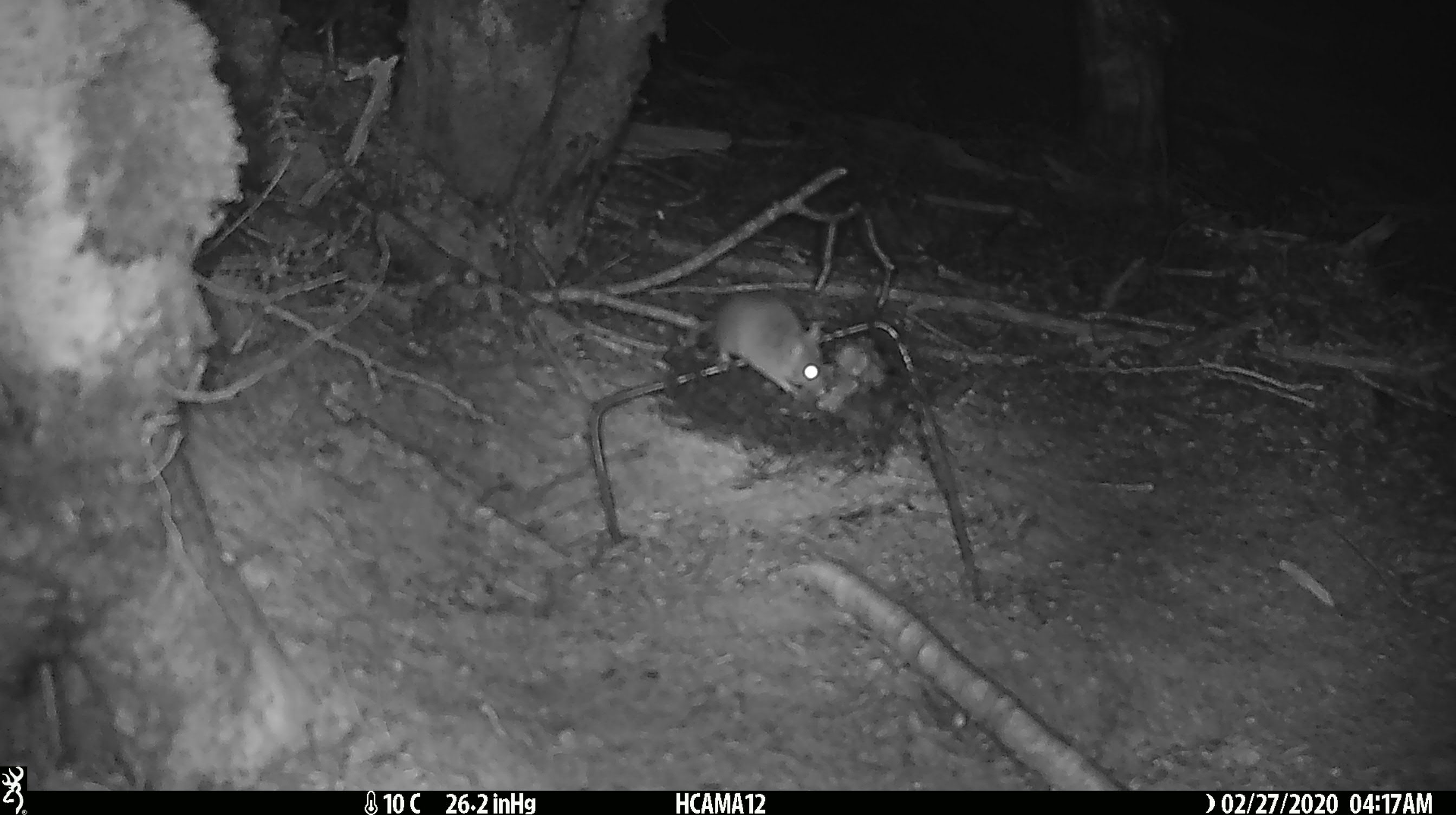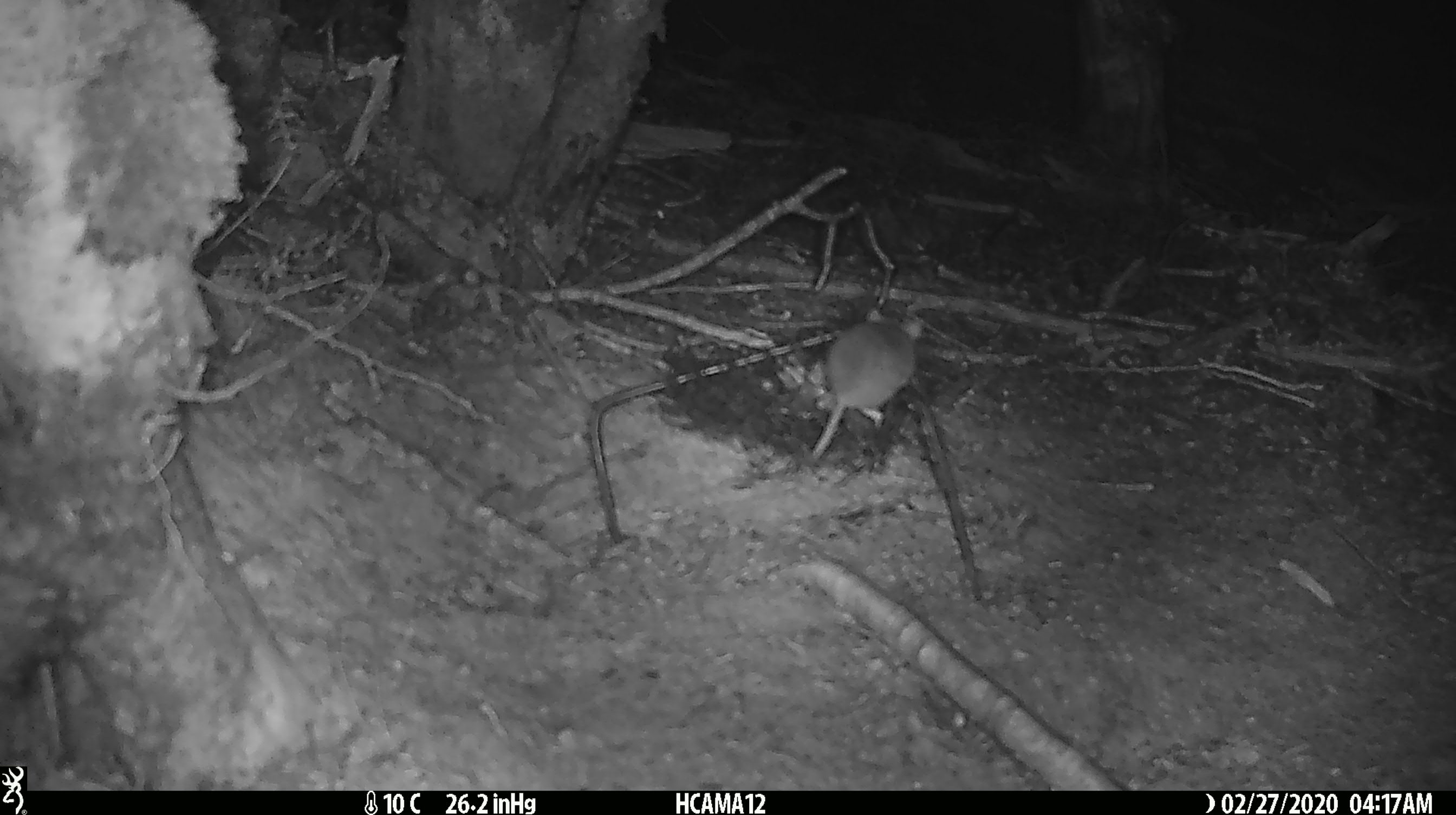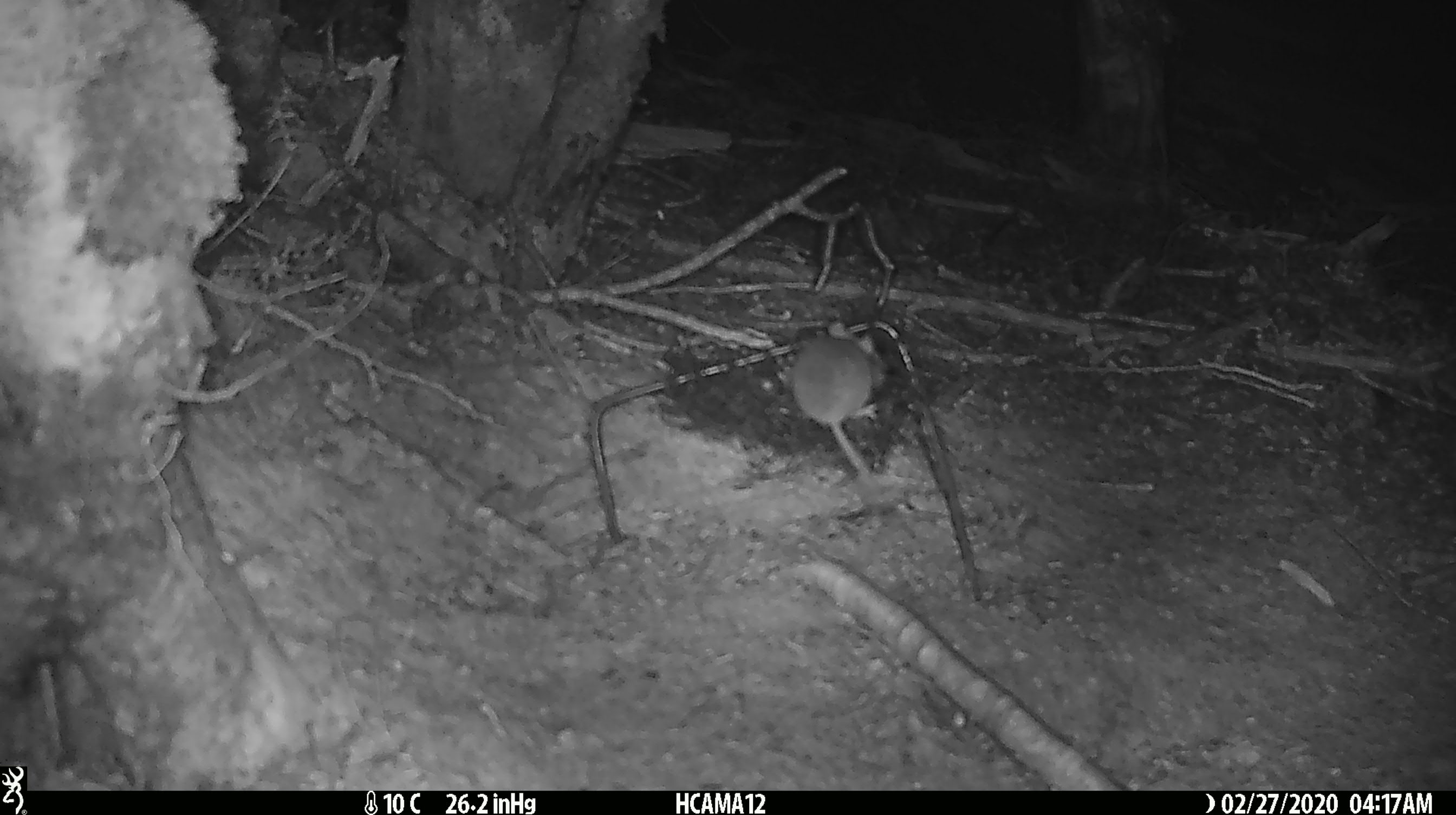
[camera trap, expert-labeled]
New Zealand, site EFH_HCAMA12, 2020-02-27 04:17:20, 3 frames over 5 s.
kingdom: Animalia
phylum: Chordata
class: Mammalia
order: Rodentia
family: Muridae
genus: Mus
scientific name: Mus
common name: mouse